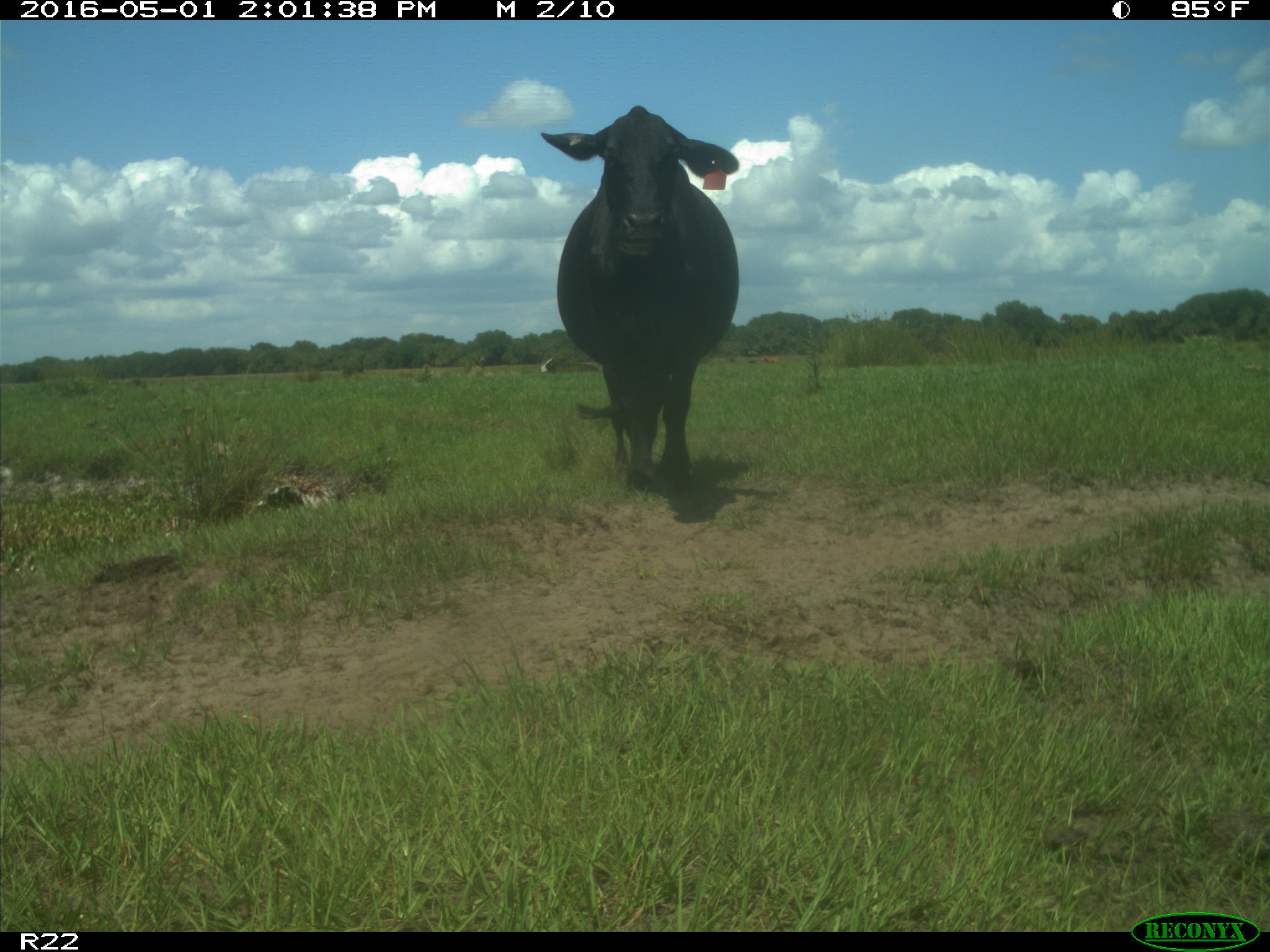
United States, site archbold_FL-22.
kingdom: Animalia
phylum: Chordata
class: Mammalia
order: Artiodactyla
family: Bovidae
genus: Bos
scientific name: Bos taurus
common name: domestic cow